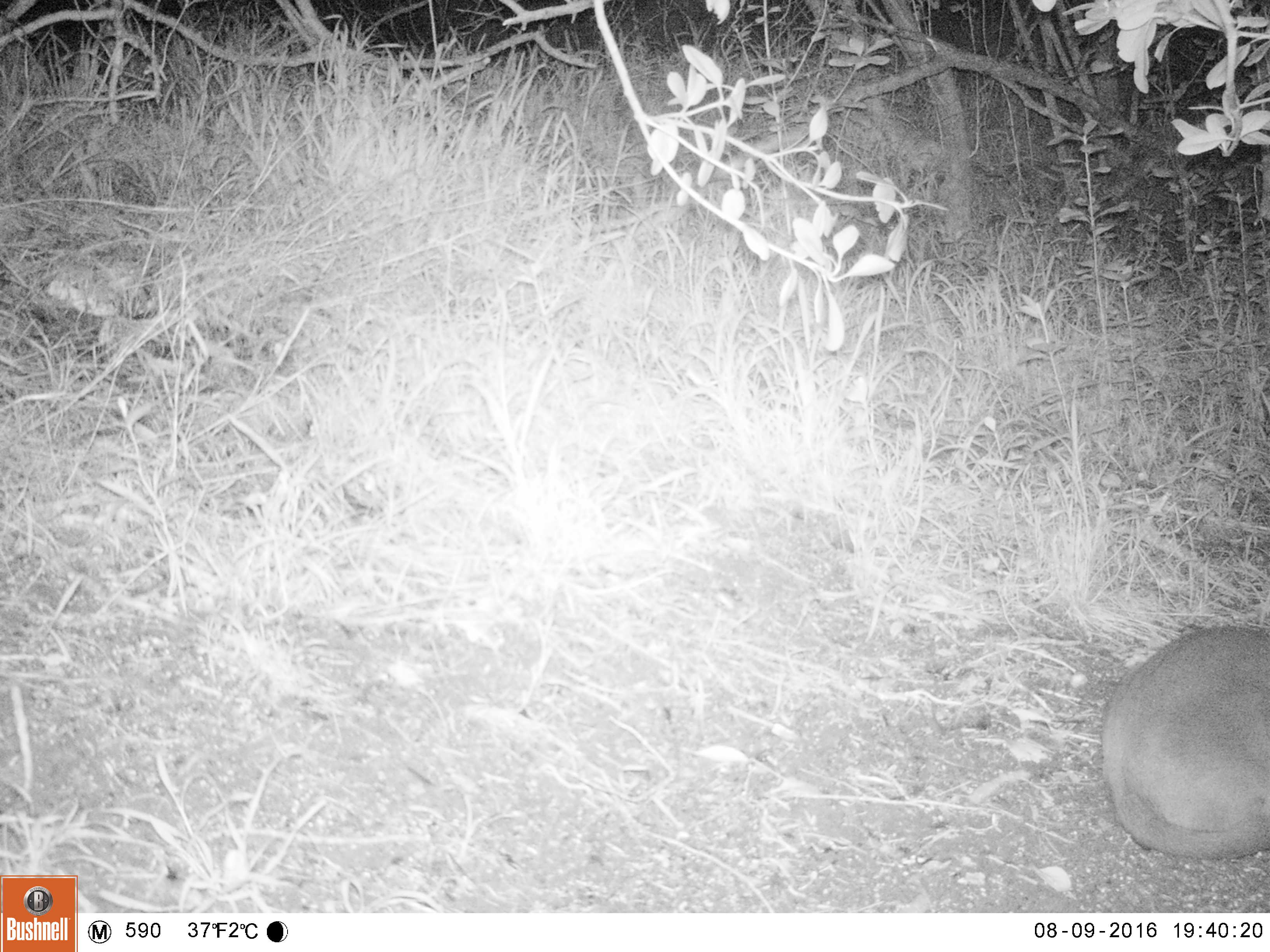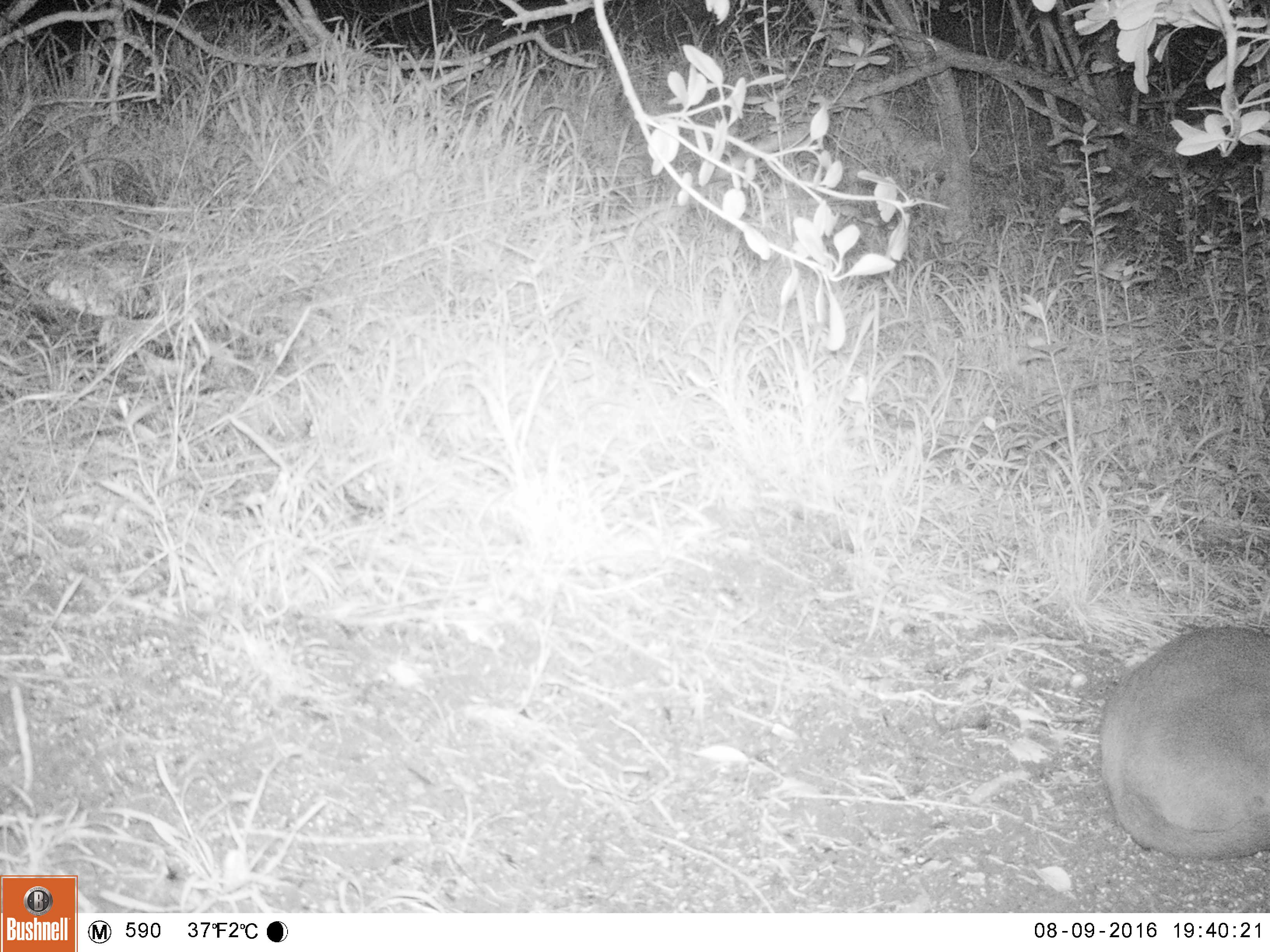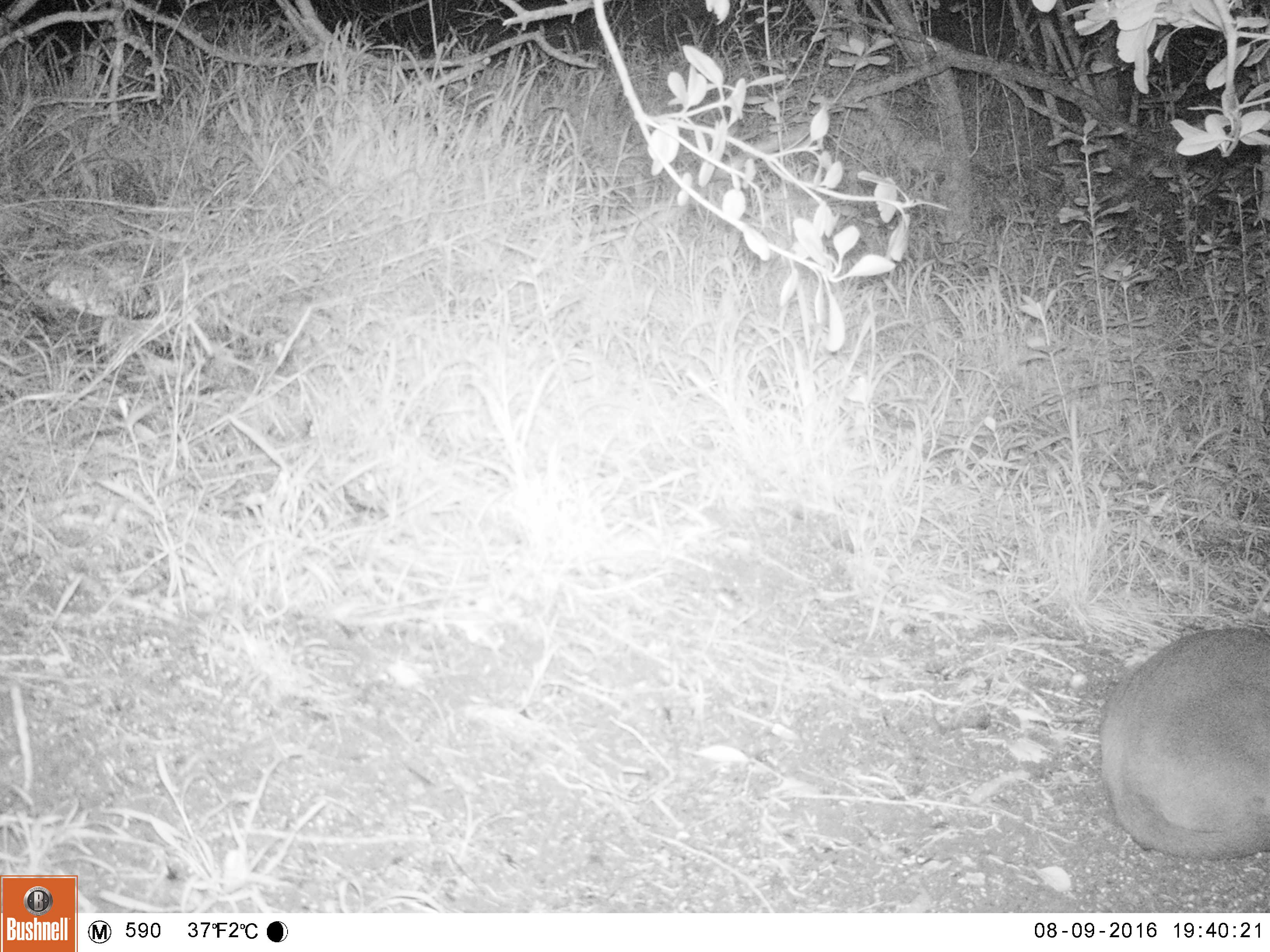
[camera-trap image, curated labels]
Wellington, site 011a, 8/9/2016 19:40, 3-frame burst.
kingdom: Animalia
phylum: Chordata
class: Mammalia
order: Carnivora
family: Felidae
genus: Felis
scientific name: Felis catus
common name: cat